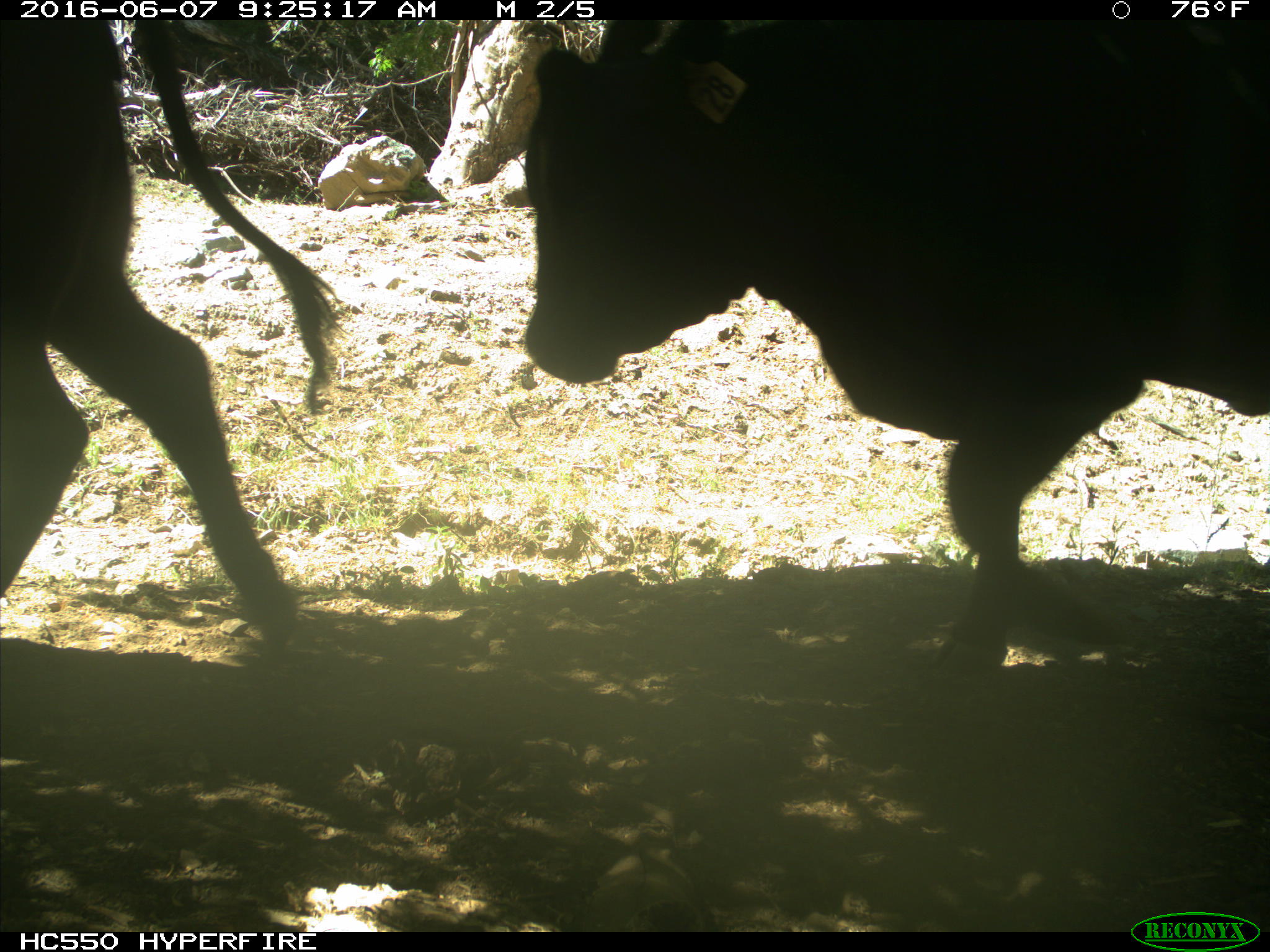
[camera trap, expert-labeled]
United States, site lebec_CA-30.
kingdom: Animalia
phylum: Chordata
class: Mammalia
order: Artiodactyla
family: Bovidae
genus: Bos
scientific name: Bos taurus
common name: domestic cow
Bos taurus (domestic cow).